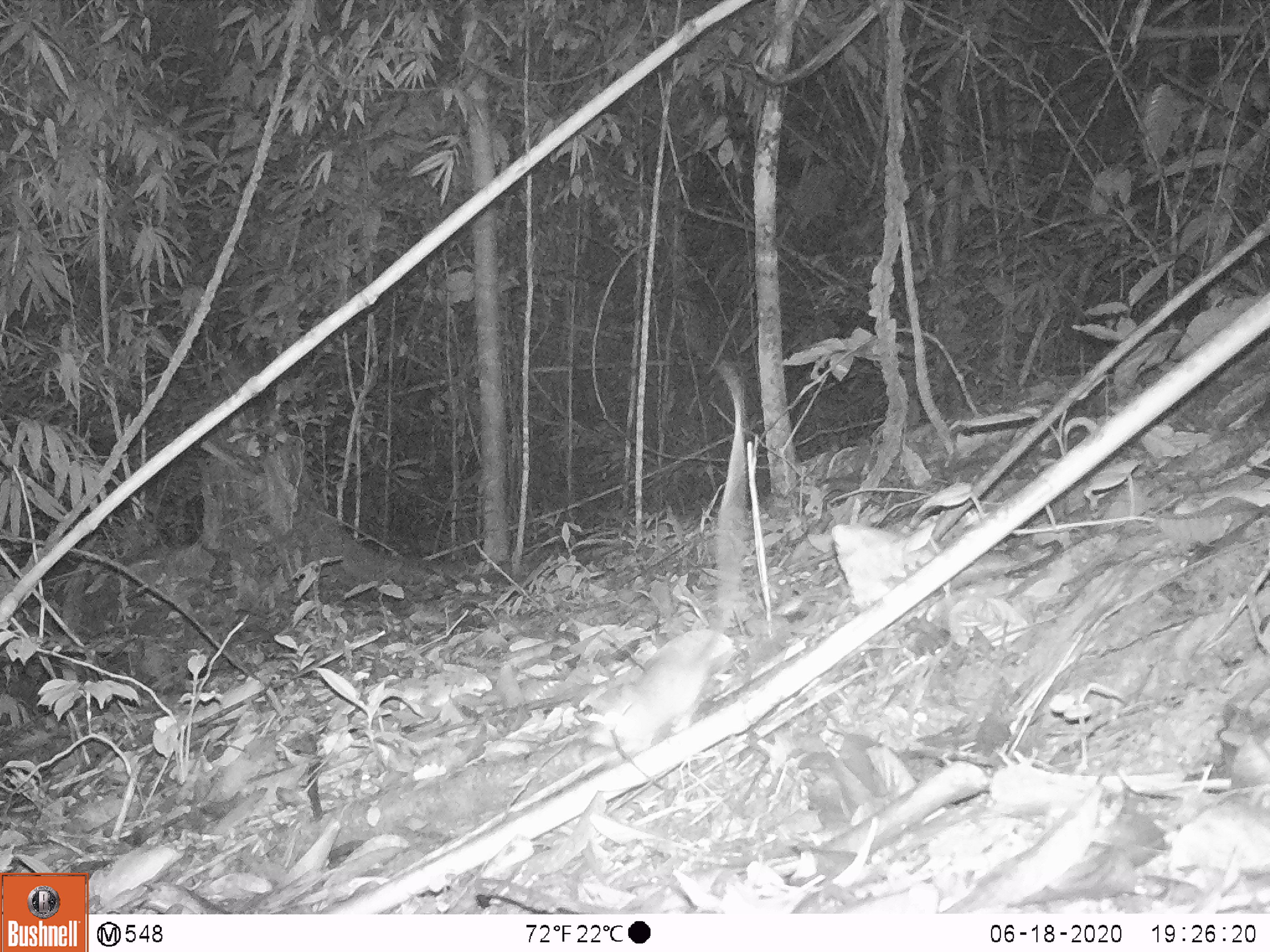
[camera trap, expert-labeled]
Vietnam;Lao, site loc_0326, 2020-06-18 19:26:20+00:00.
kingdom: Animalia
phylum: Chordata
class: Mammalia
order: Rodentia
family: Muridae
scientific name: Muridae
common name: old-world mice and rats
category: unidentified murid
Unidentified murid (old-world mice and rats) (Muridae). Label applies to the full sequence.